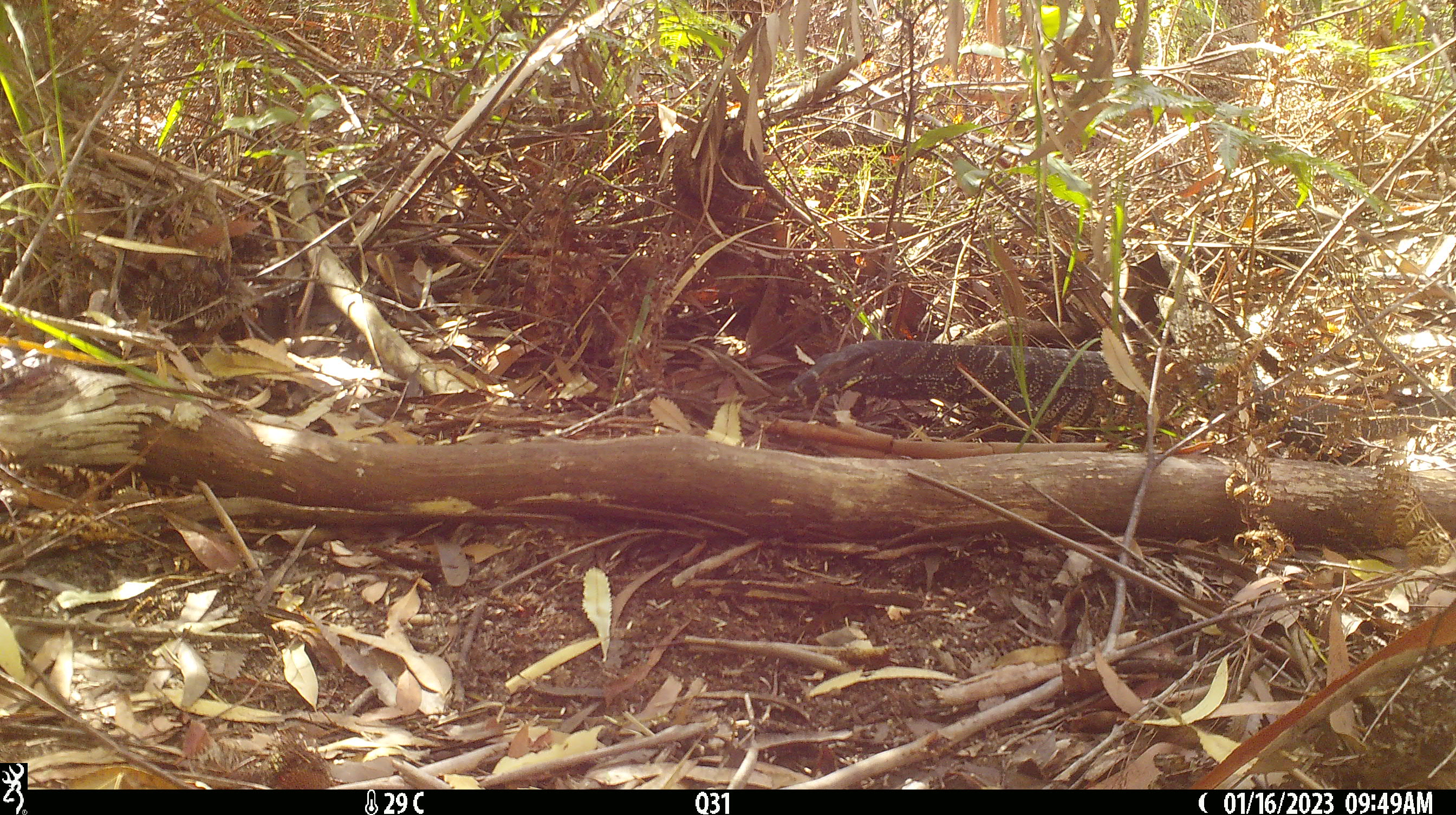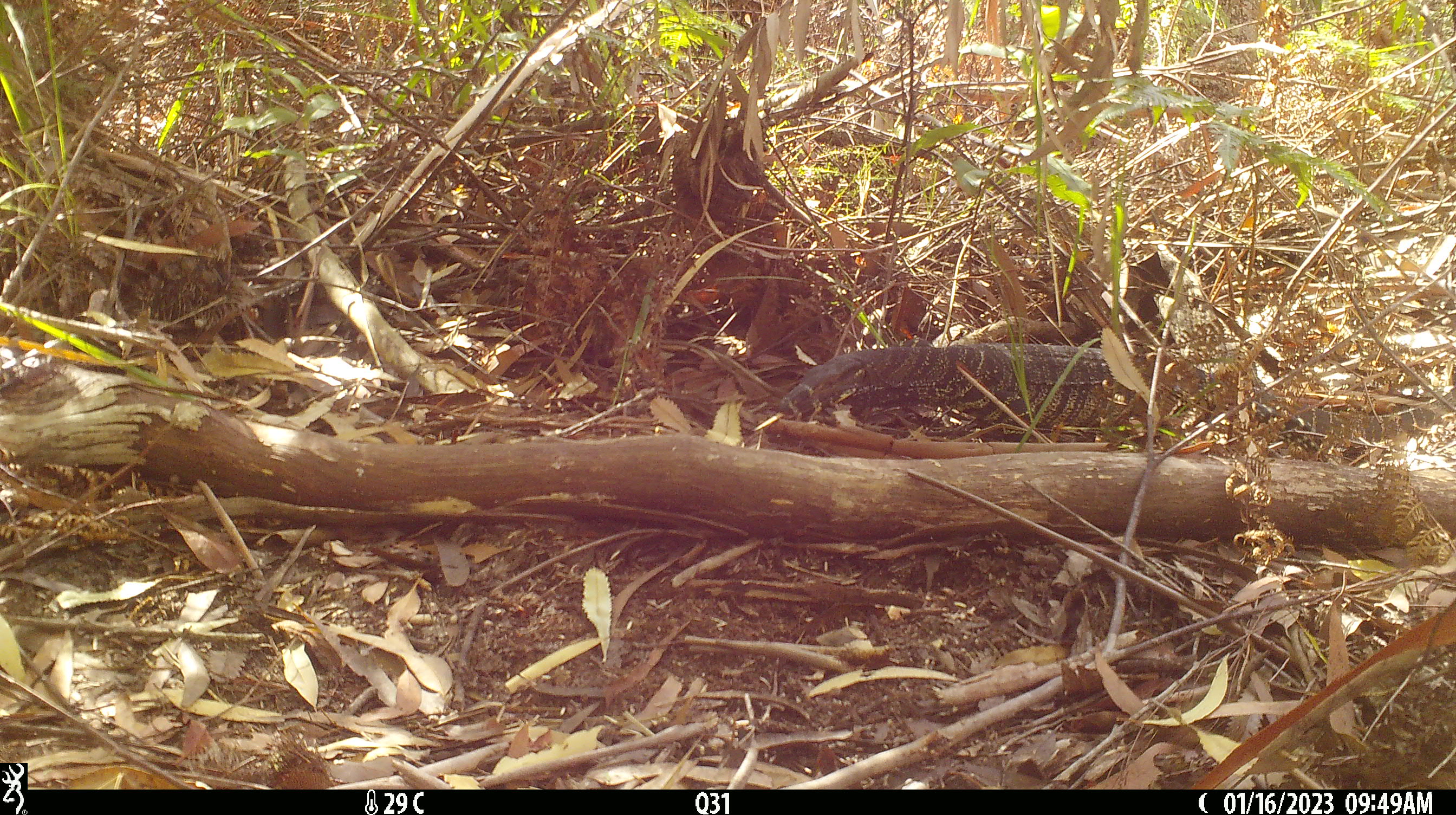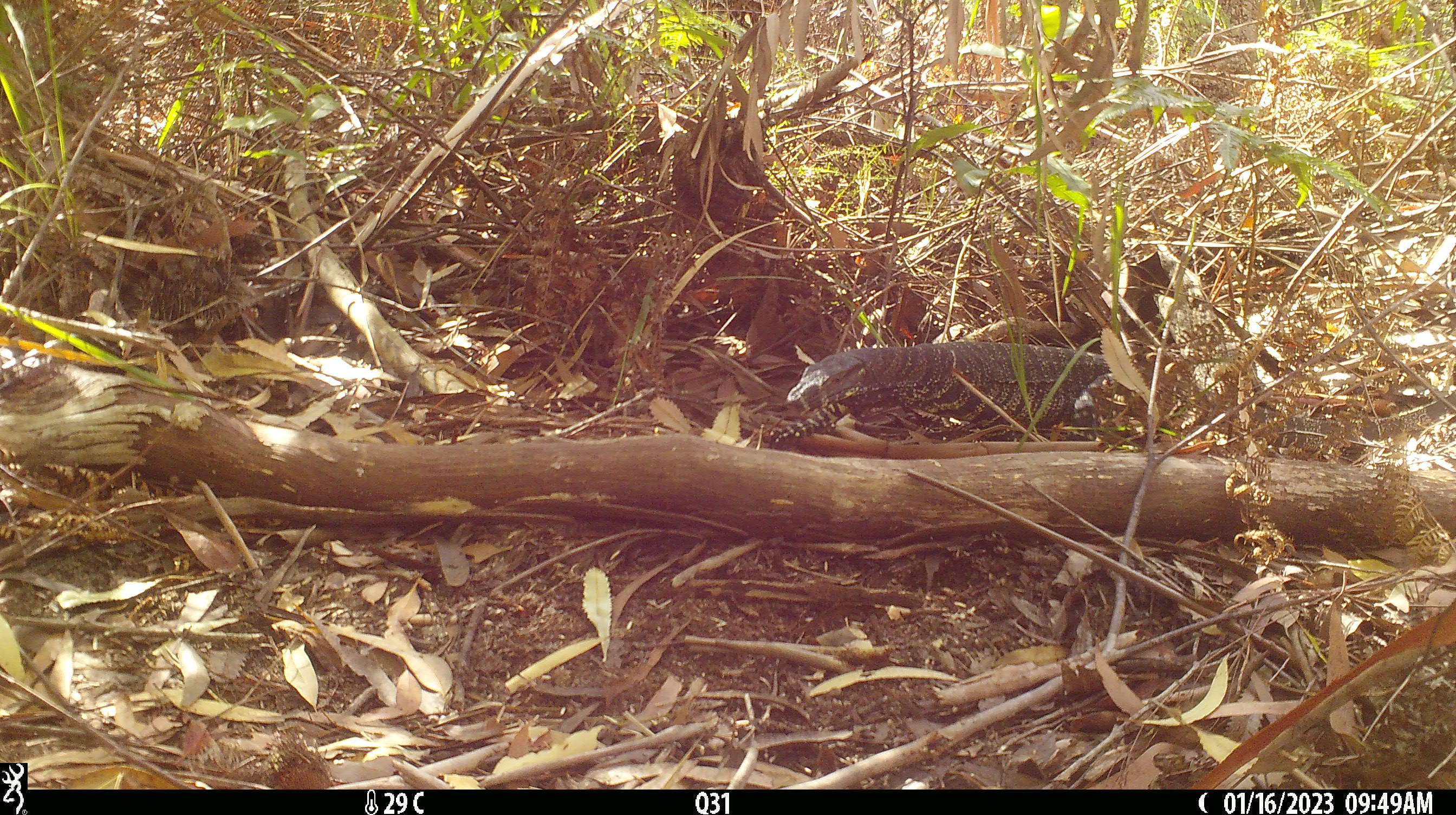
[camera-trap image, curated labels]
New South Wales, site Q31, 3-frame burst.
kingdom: Animalia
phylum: Chordata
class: Reptilia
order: Squamata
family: Varanidae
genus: Varanus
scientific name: Varanus varius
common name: lace monitor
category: goanna